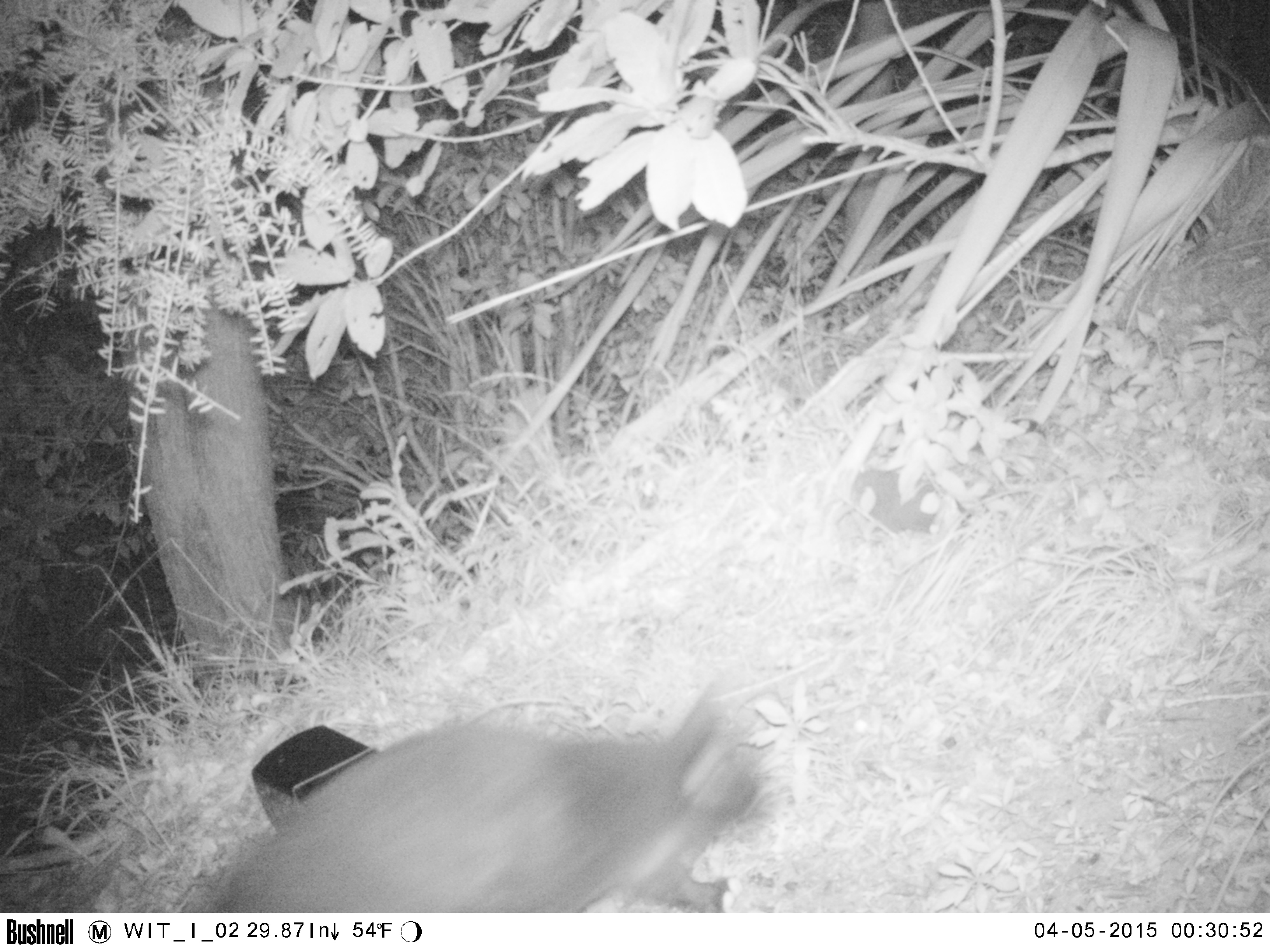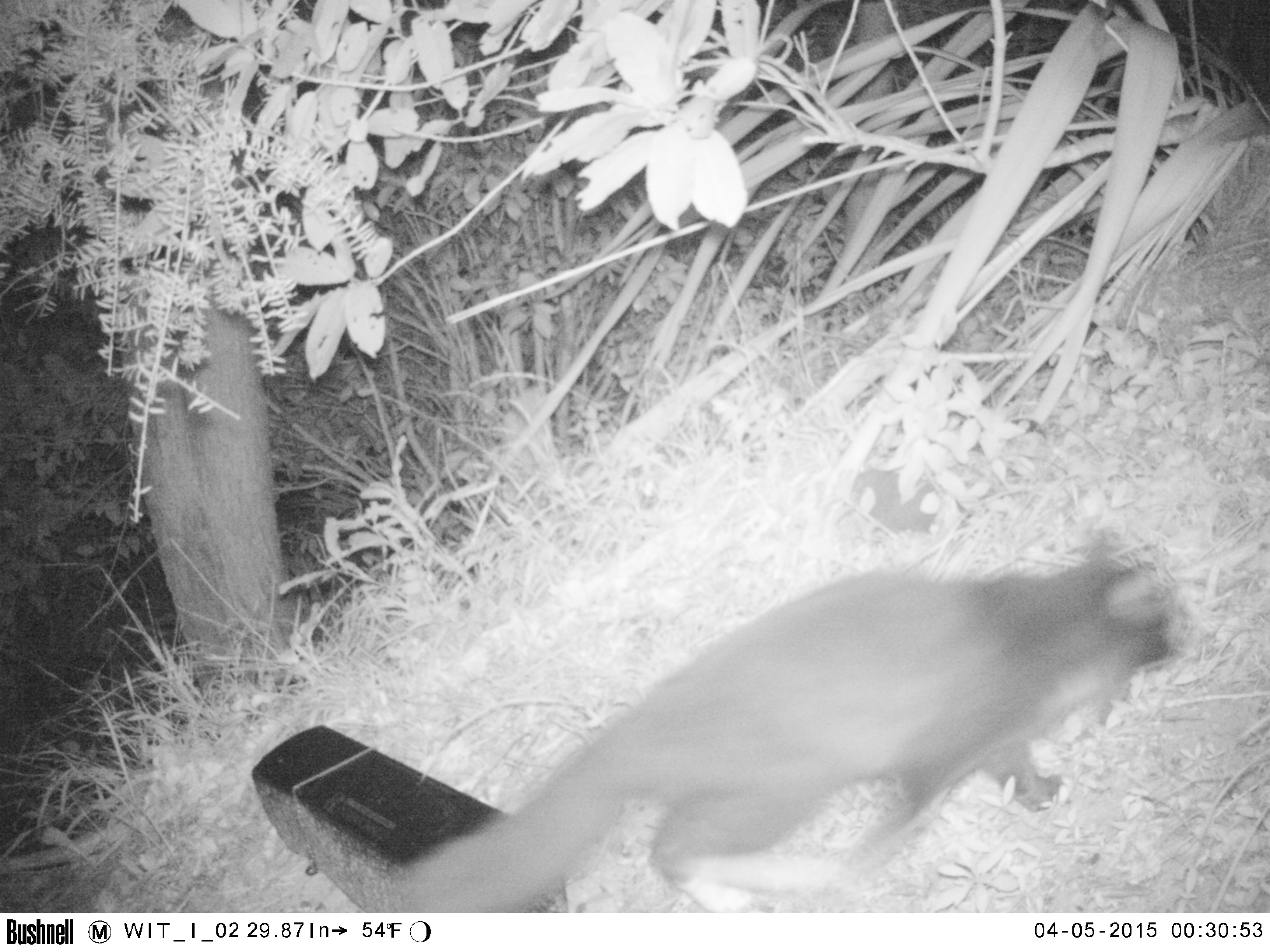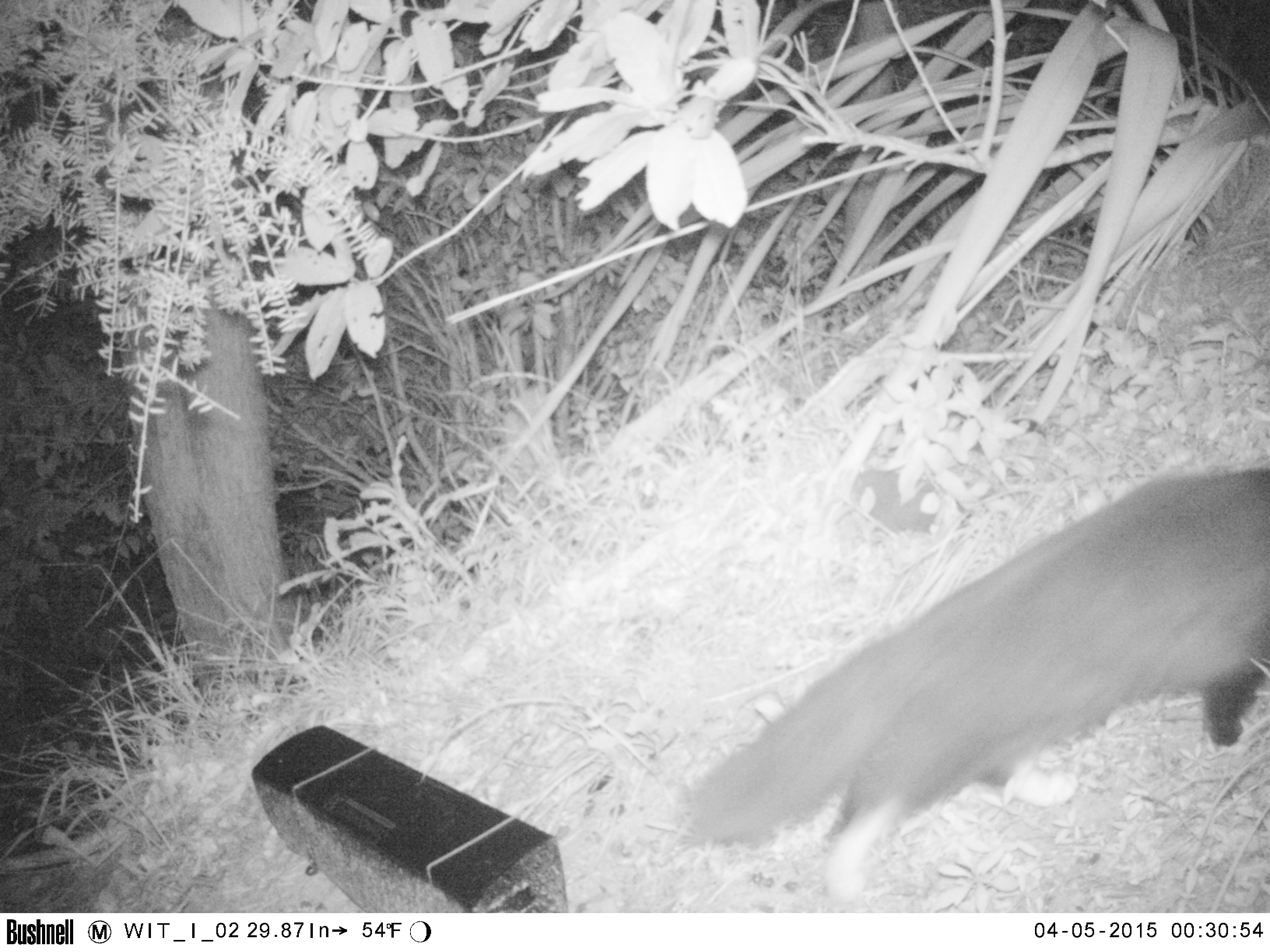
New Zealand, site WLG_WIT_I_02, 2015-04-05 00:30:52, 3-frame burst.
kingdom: Animalia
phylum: Chordata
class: Mammalia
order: Carnivora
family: Felidae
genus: Felis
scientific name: Felis catus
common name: domestic cat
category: cat